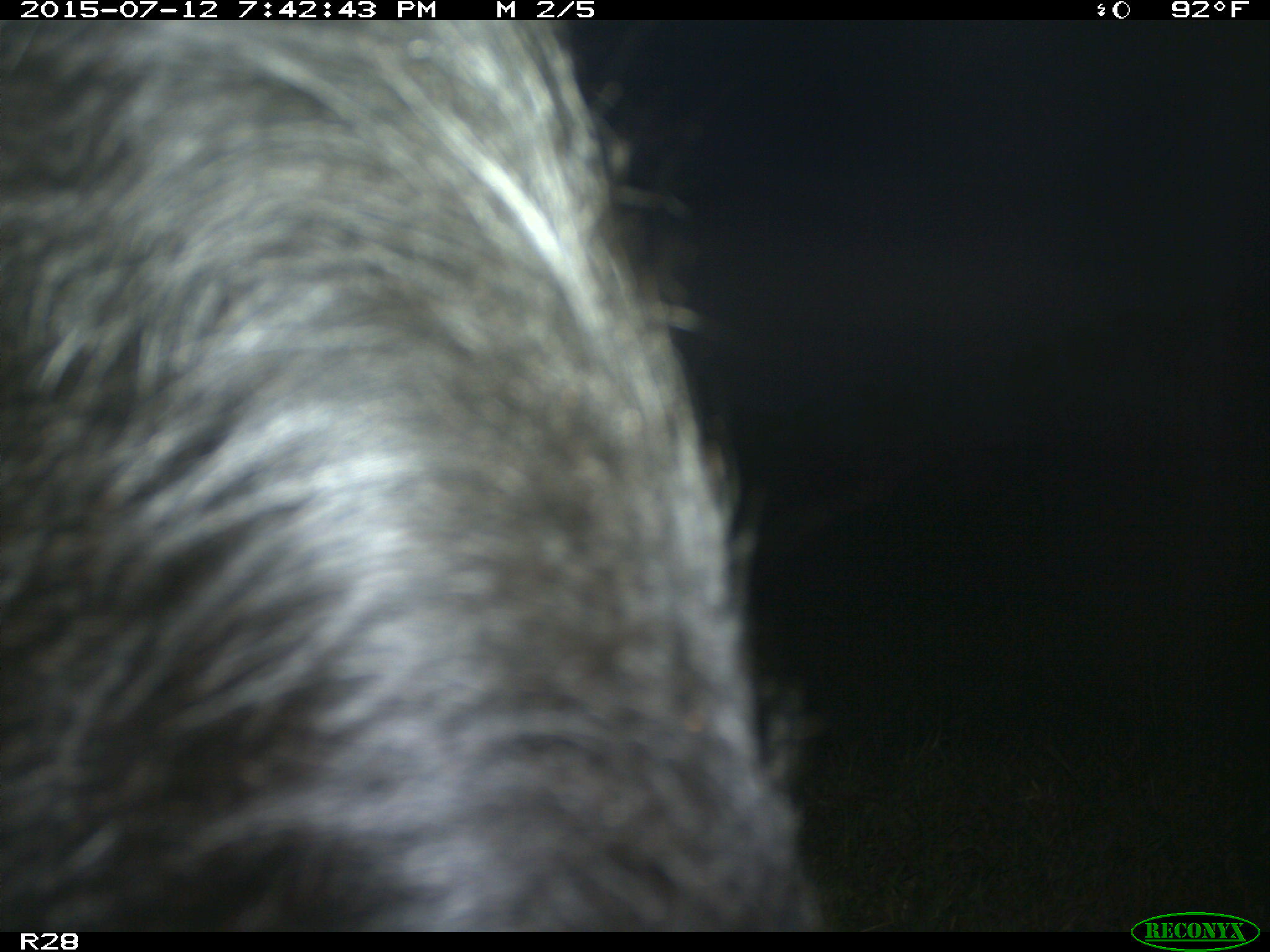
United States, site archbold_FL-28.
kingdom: Animalia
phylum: Chordata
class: Mammalia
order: Artiodactyla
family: Bovidae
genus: Bos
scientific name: Bos taurus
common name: domestic cow